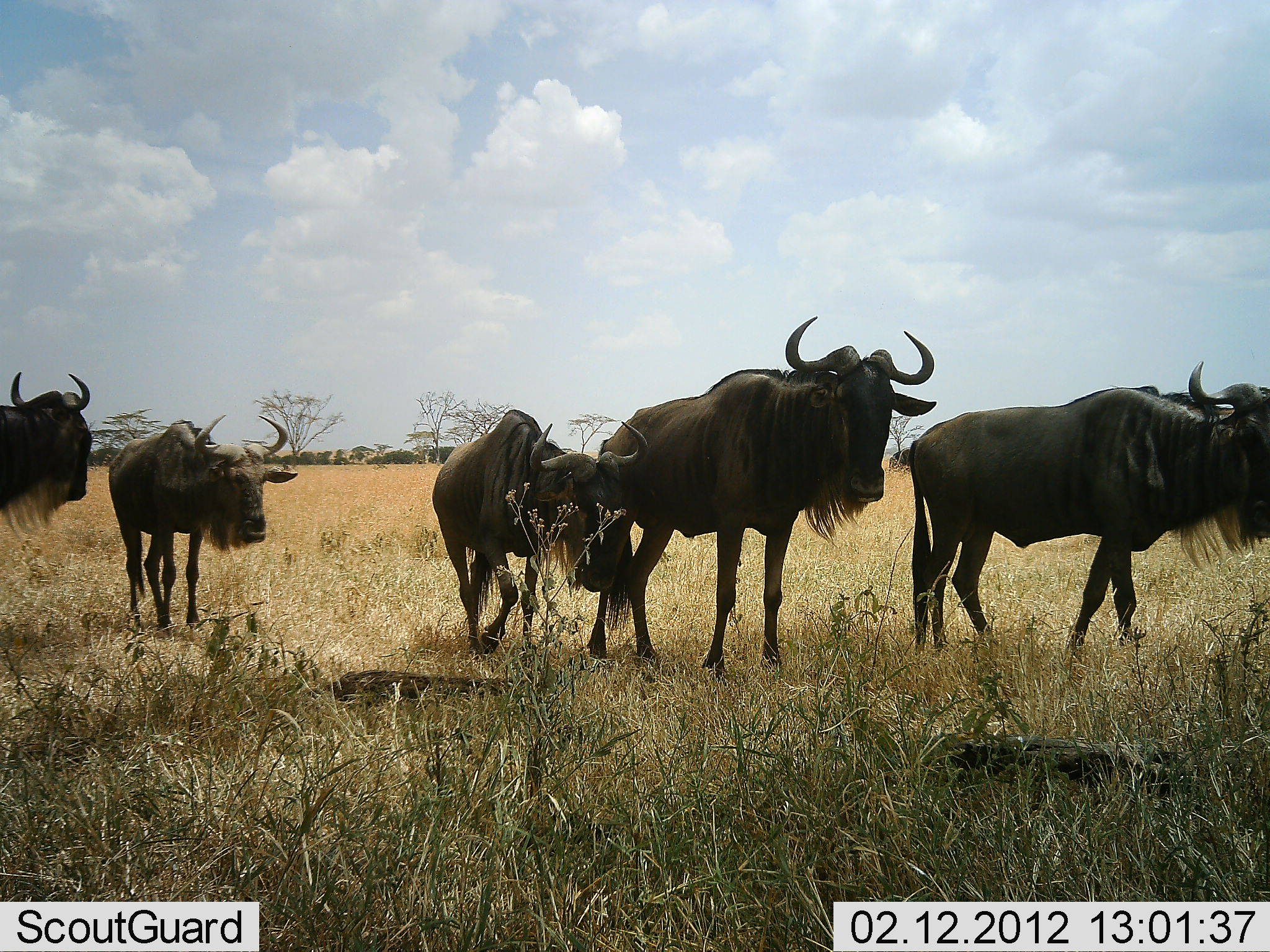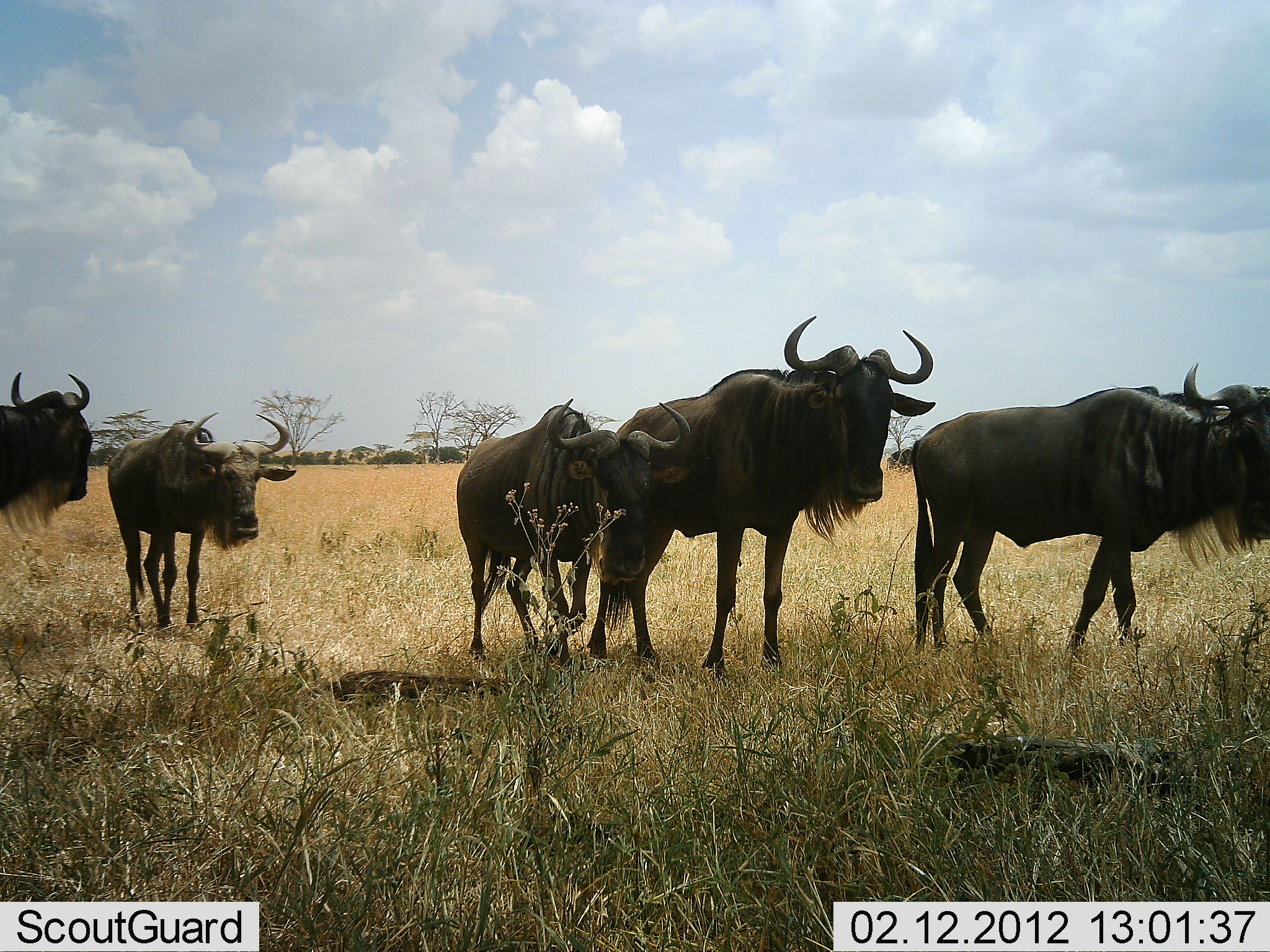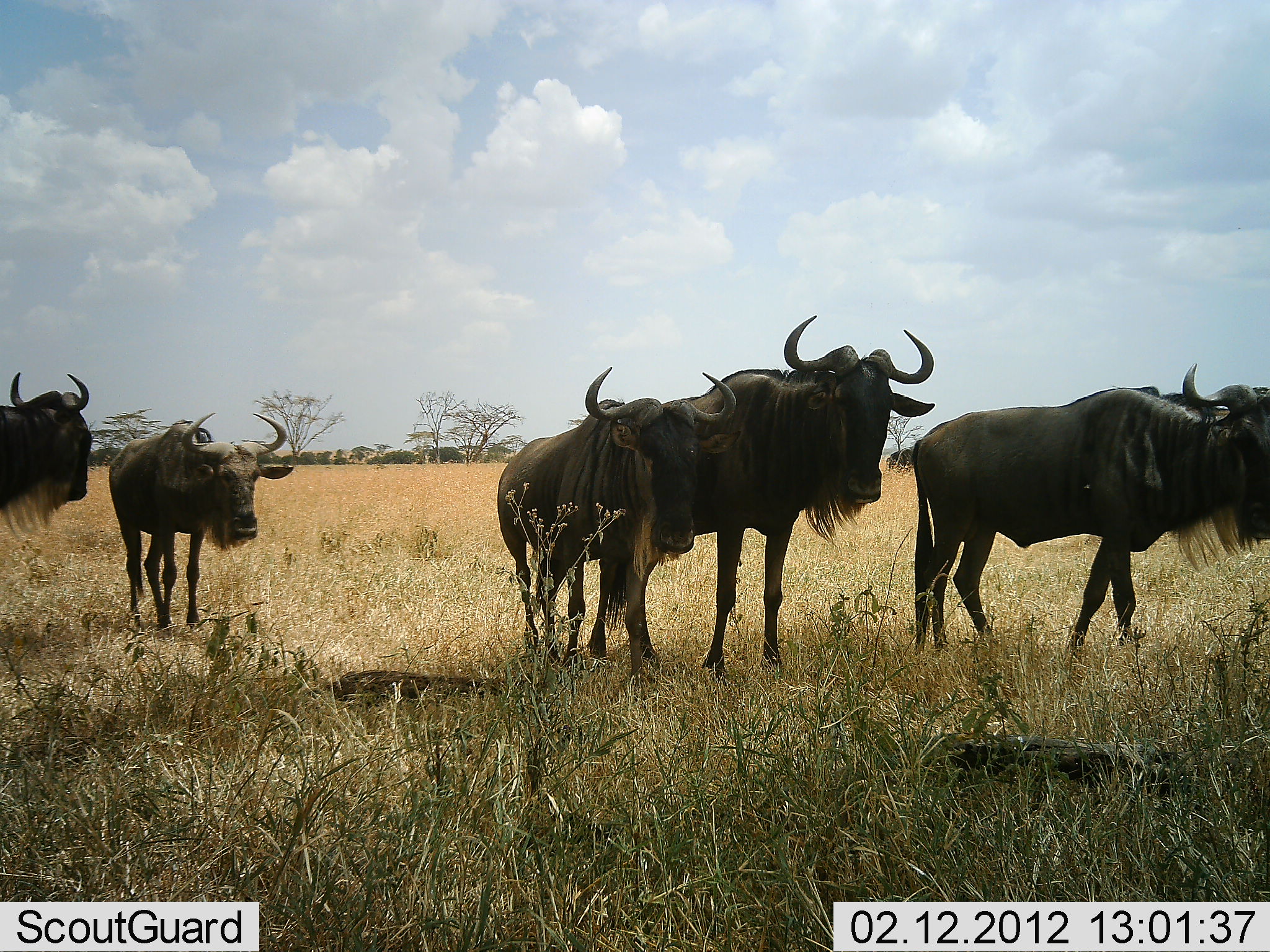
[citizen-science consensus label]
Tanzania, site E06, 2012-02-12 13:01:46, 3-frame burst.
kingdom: Animalia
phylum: Chordata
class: Mammalia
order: Artiodactyla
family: Bovidae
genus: Connochaetes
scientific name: Connochaetes taurinus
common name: blue wildebeest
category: wildebeest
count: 5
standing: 78%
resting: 6%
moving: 61%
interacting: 0%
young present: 17%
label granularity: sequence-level